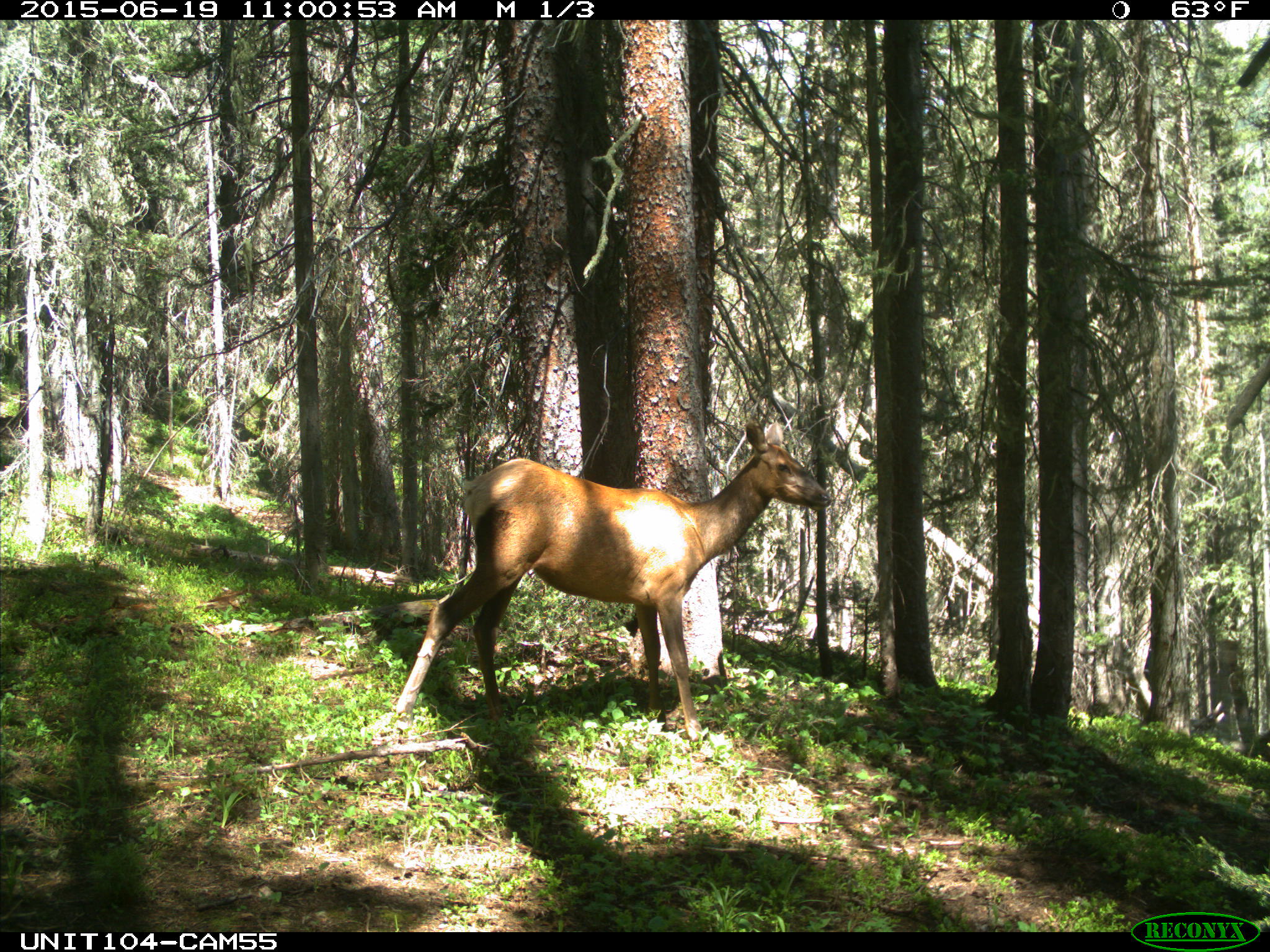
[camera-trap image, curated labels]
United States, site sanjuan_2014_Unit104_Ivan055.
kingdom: Animalia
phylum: Chordata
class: Mammalia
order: Artiodactyla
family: Cervidae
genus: Cervus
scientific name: Cervus elaphus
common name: red deer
Cervus elaphus (red deer).